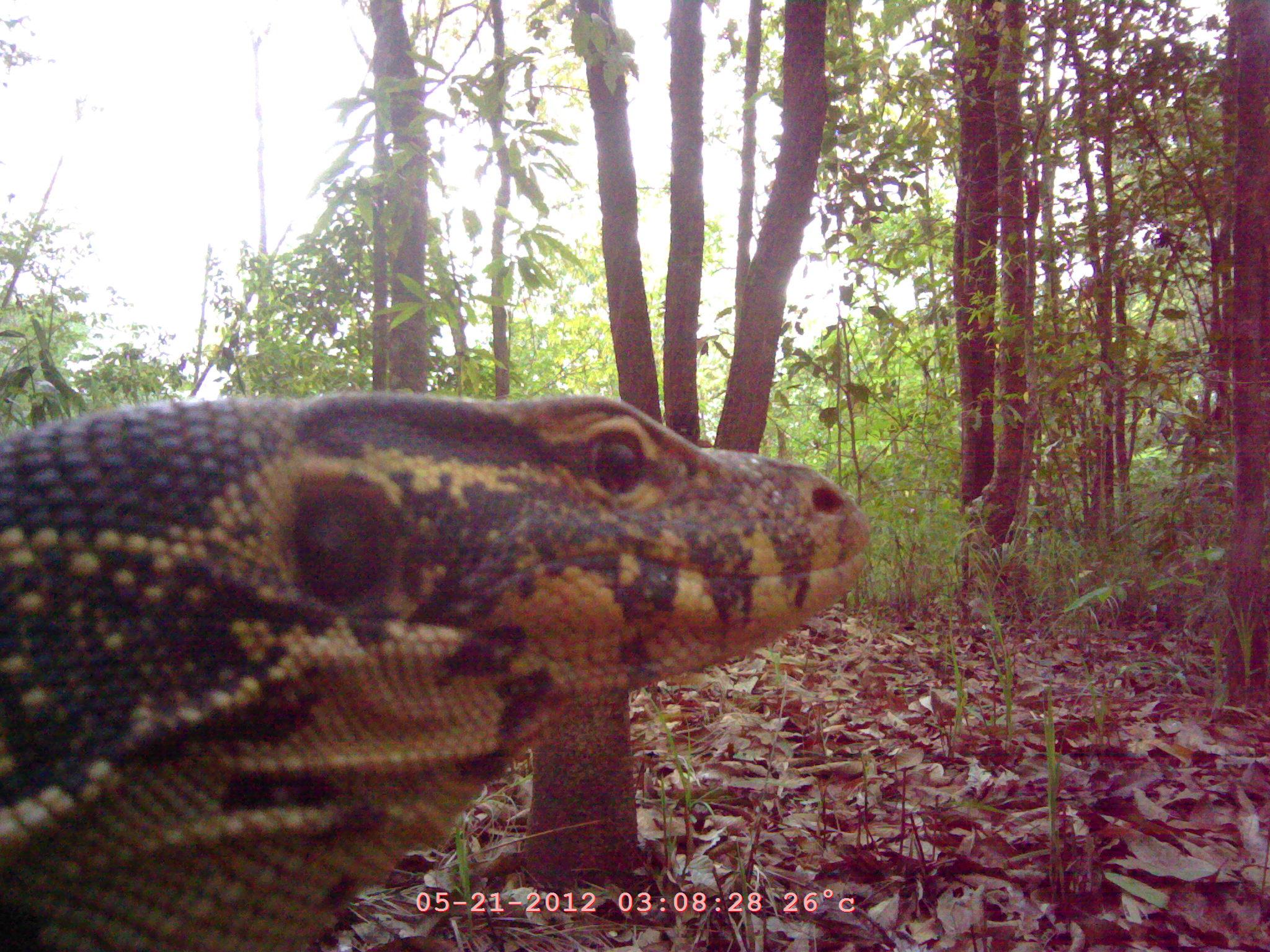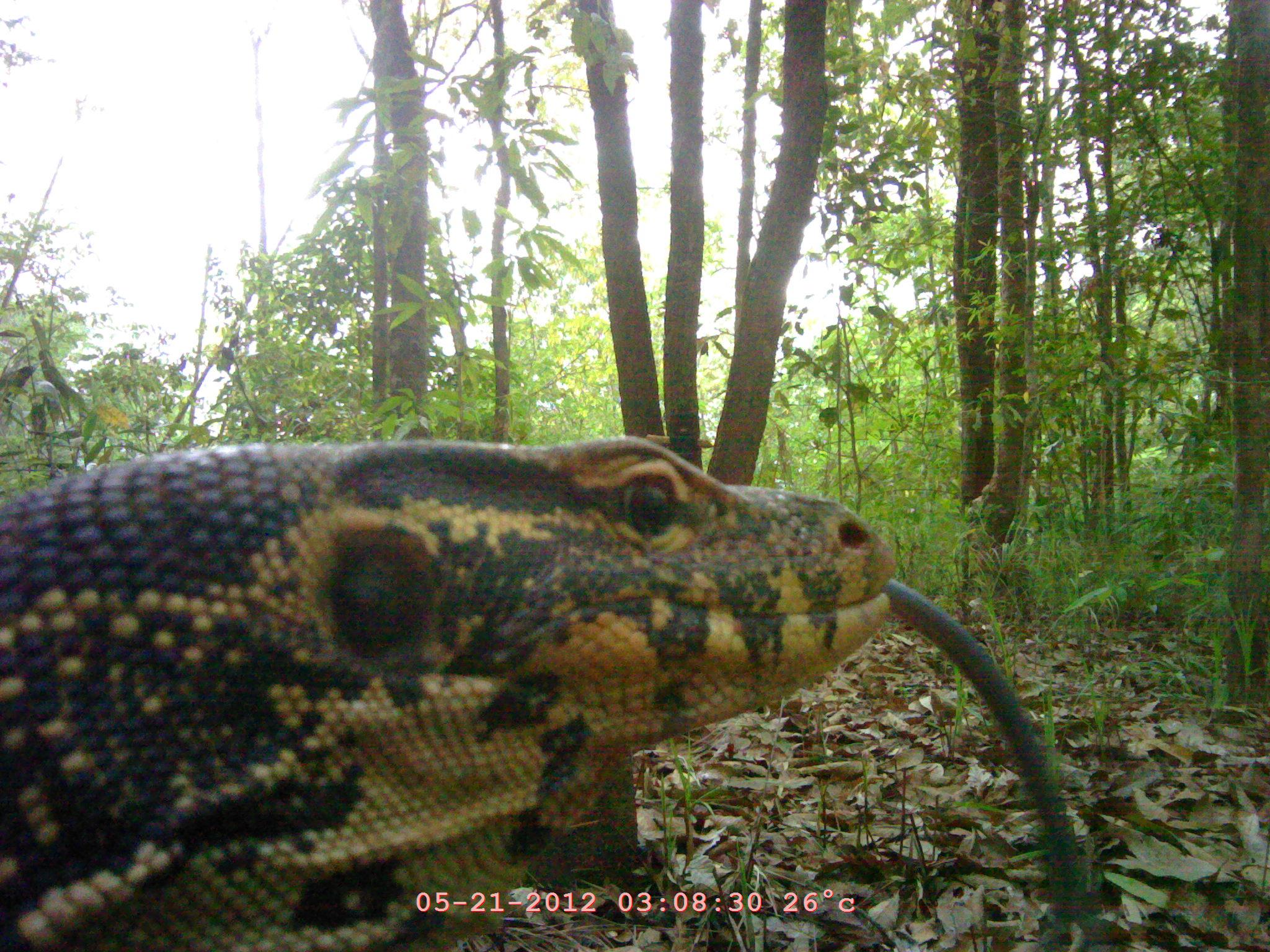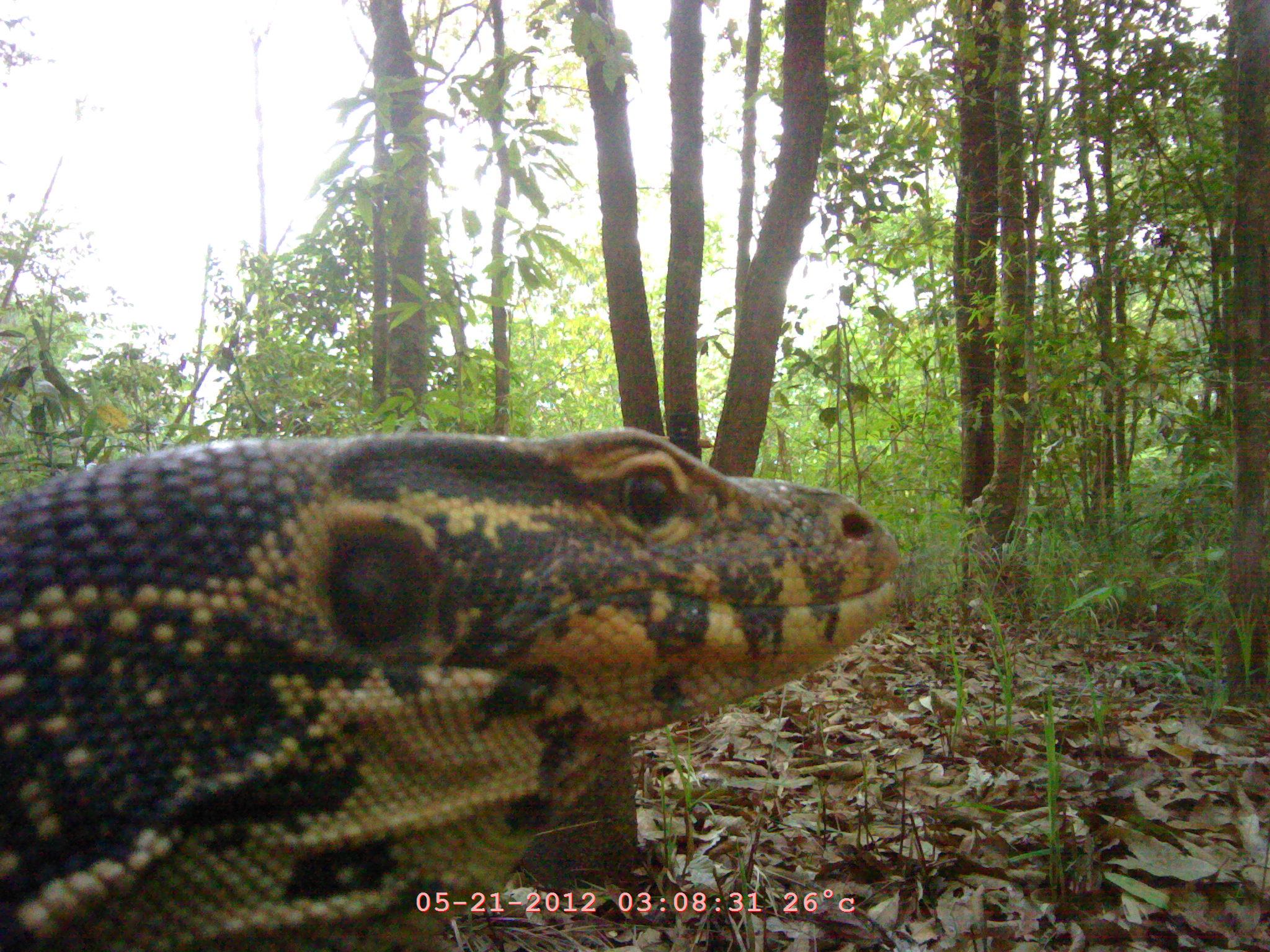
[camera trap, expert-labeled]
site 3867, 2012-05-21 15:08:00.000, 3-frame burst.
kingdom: Animalia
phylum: Chordata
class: Reptilia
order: Squamata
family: Varanidae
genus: Varanus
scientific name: Varanus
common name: monitor lizards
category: varanus sp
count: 1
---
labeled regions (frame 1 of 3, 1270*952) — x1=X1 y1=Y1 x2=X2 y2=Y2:
varanus sp: x1=1 y1=390 x2=873 y2=951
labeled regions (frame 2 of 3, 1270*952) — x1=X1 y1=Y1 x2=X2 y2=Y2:
varanus sp: x1=1 y1=432 x2=1102 y2=951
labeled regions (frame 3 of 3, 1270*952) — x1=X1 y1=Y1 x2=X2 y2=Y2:
varanus sp: x1=1 y1=427 x2=896 y2=951